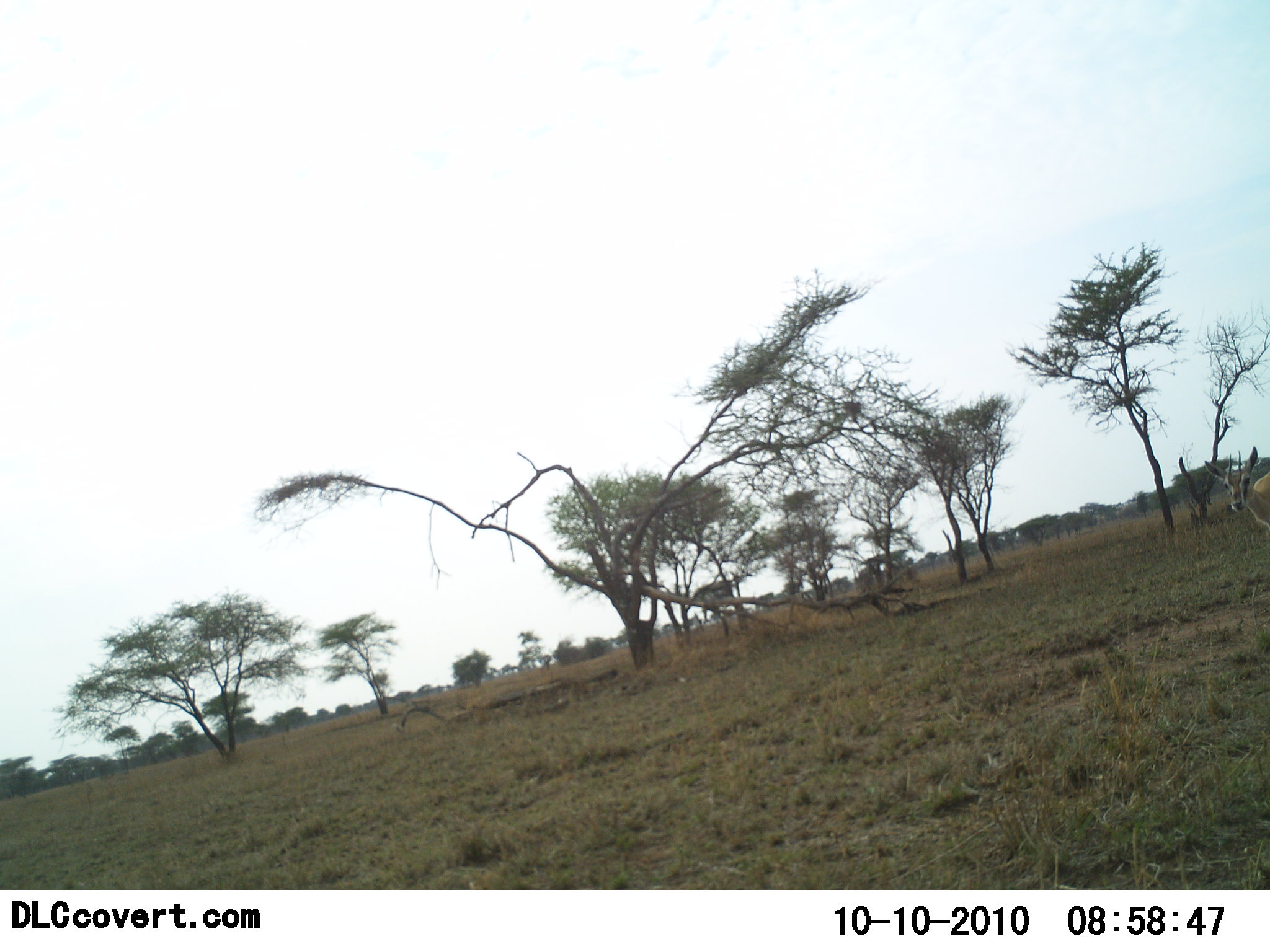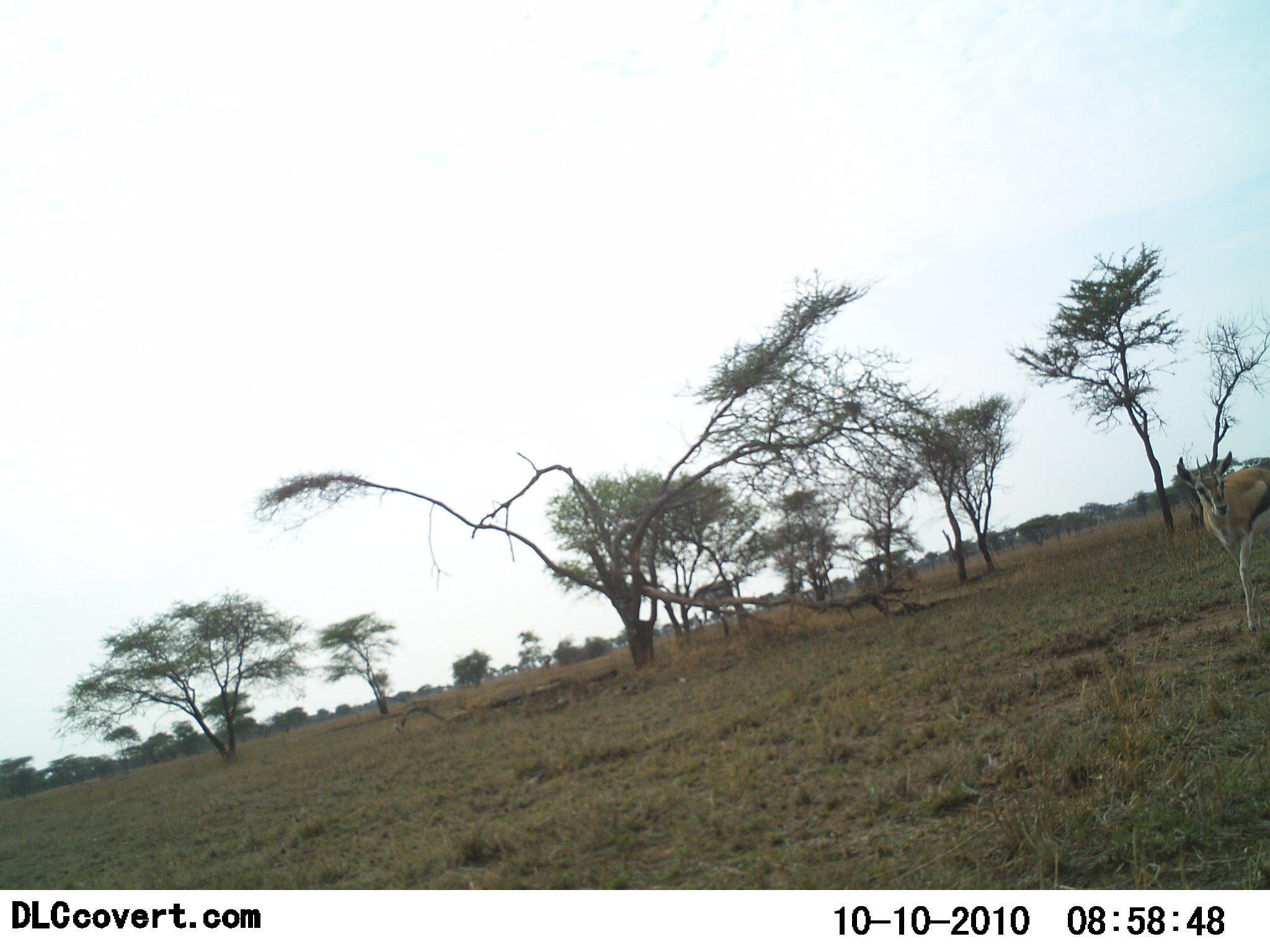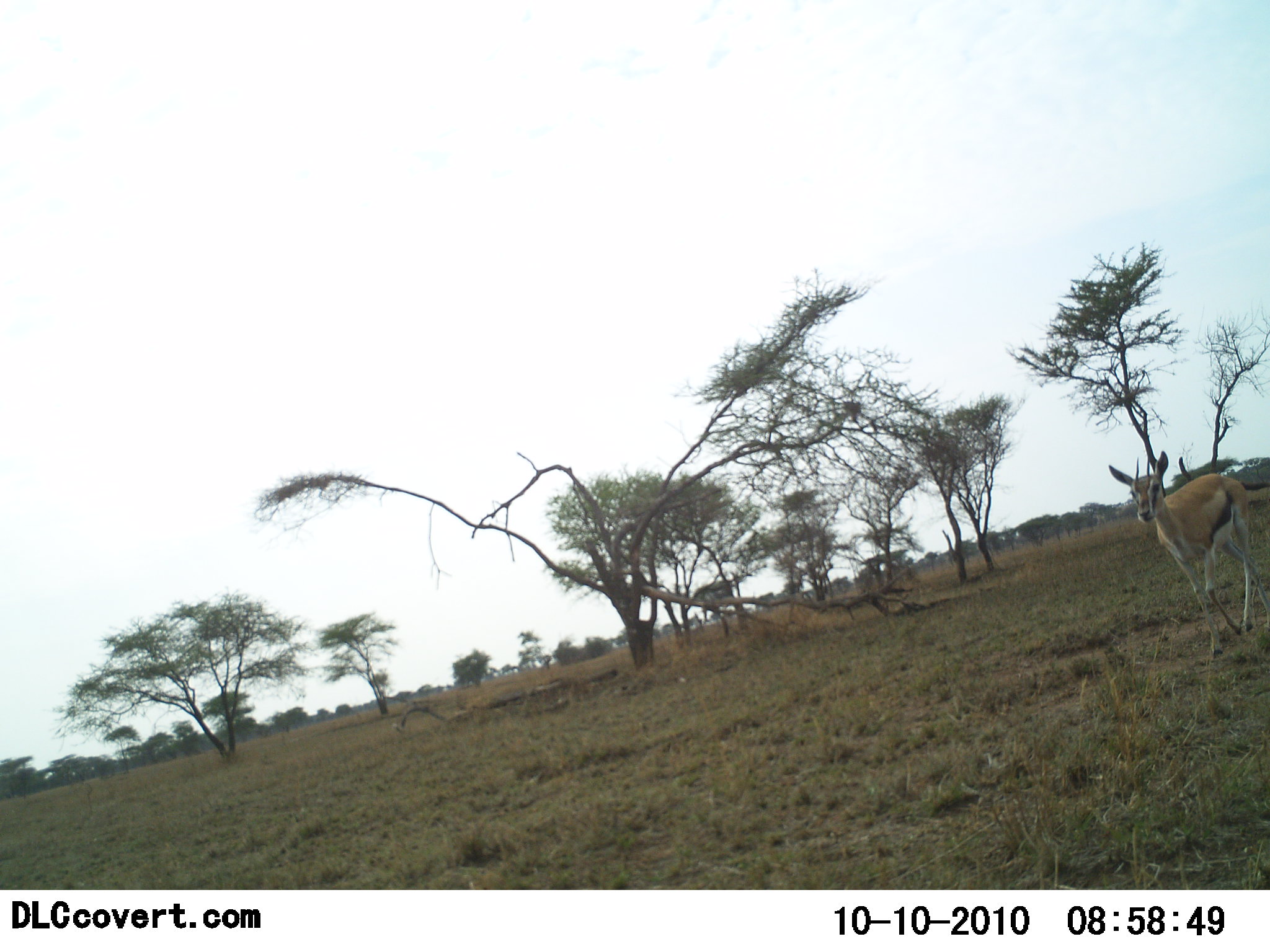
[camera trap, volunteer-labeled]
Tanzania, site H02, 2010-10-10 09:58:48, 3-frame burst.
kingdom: Animalia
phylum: Chordata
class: Mammalia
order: Artiodactyla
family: Bovidae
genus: Eudorcas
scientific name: Eudorcas thomsonii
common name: thomson's gazelle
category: gazellethomsons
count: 1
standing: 7%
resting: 0%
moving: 93%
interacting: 0%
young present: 0%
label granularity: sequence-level